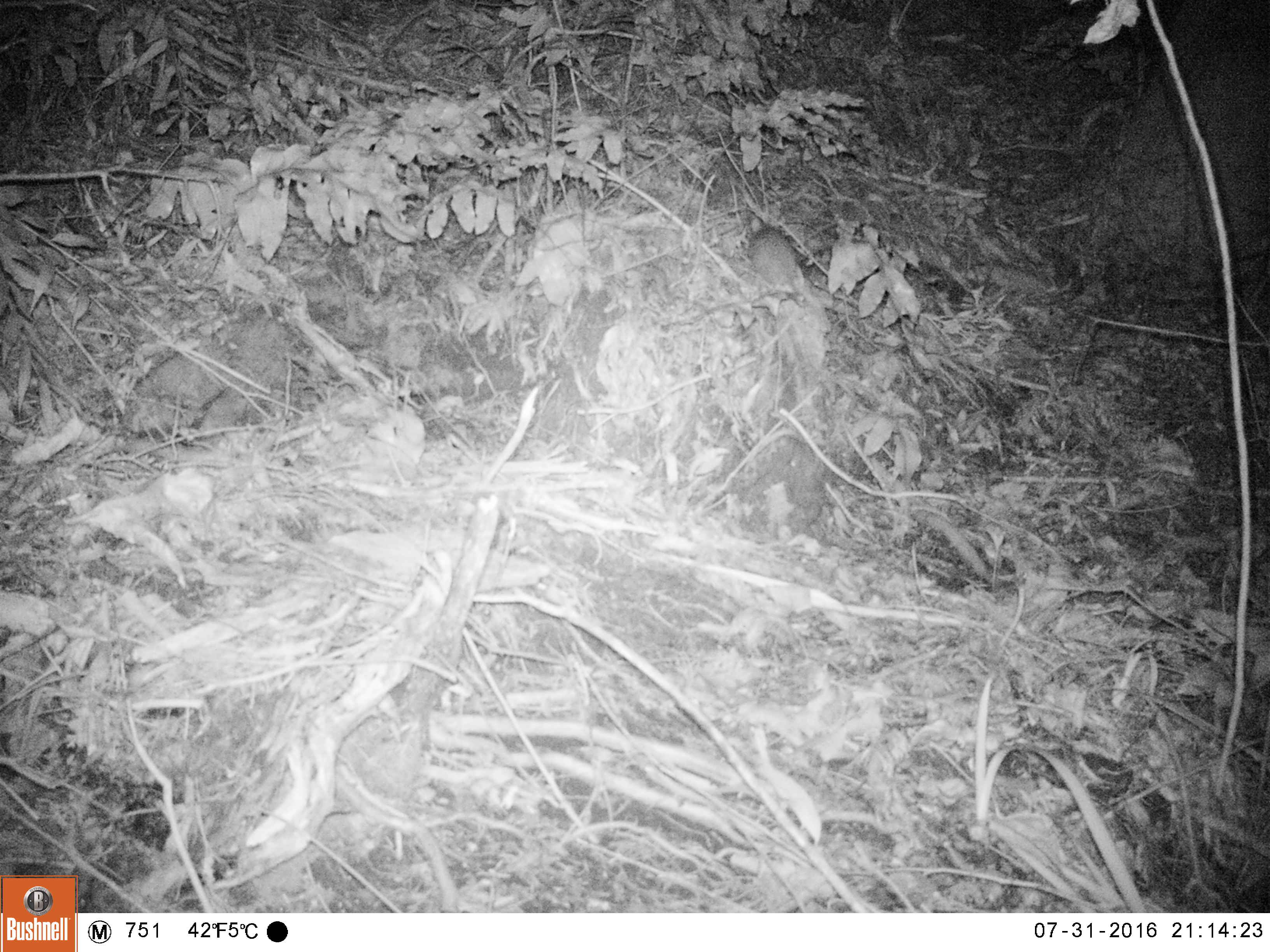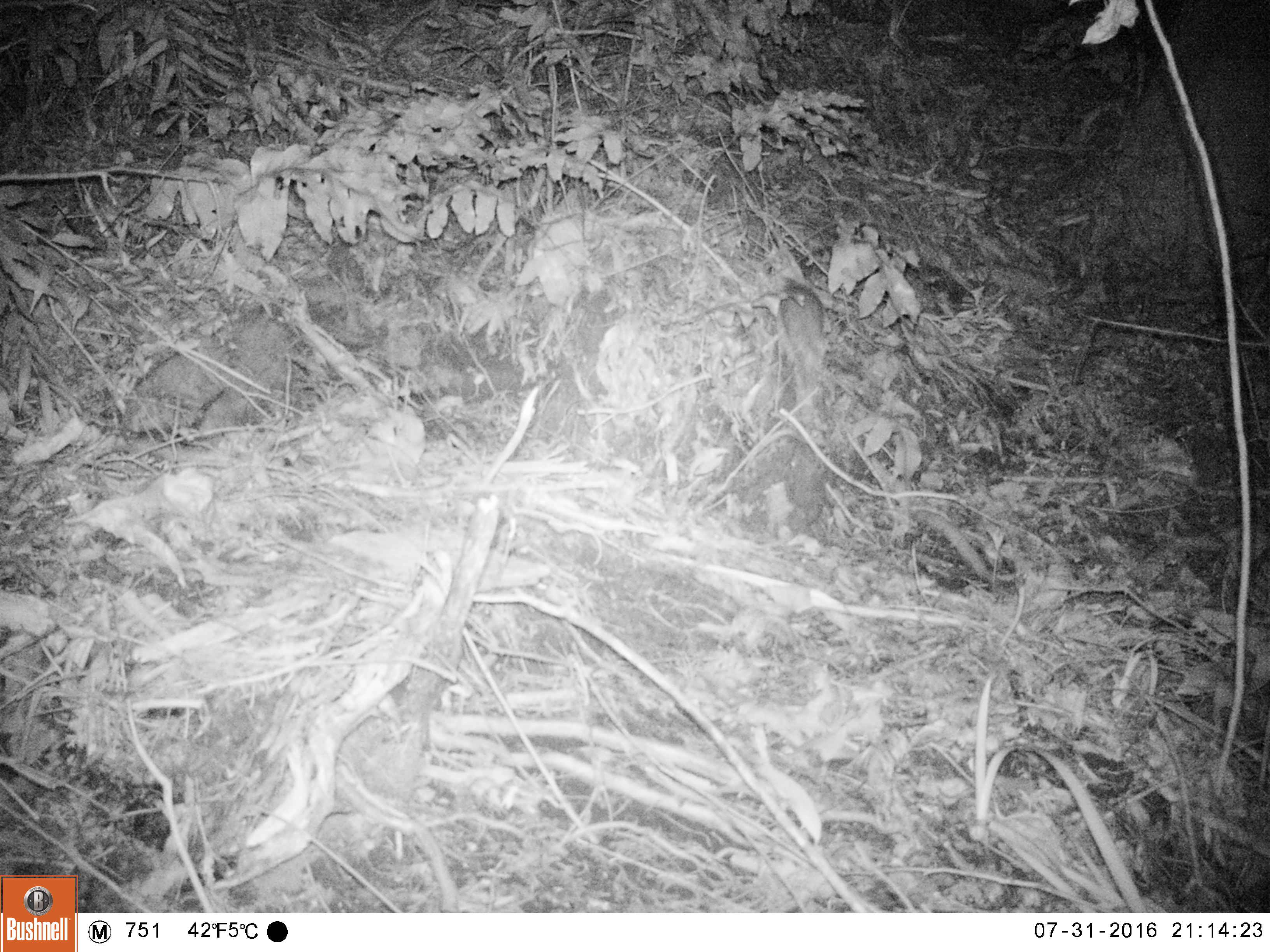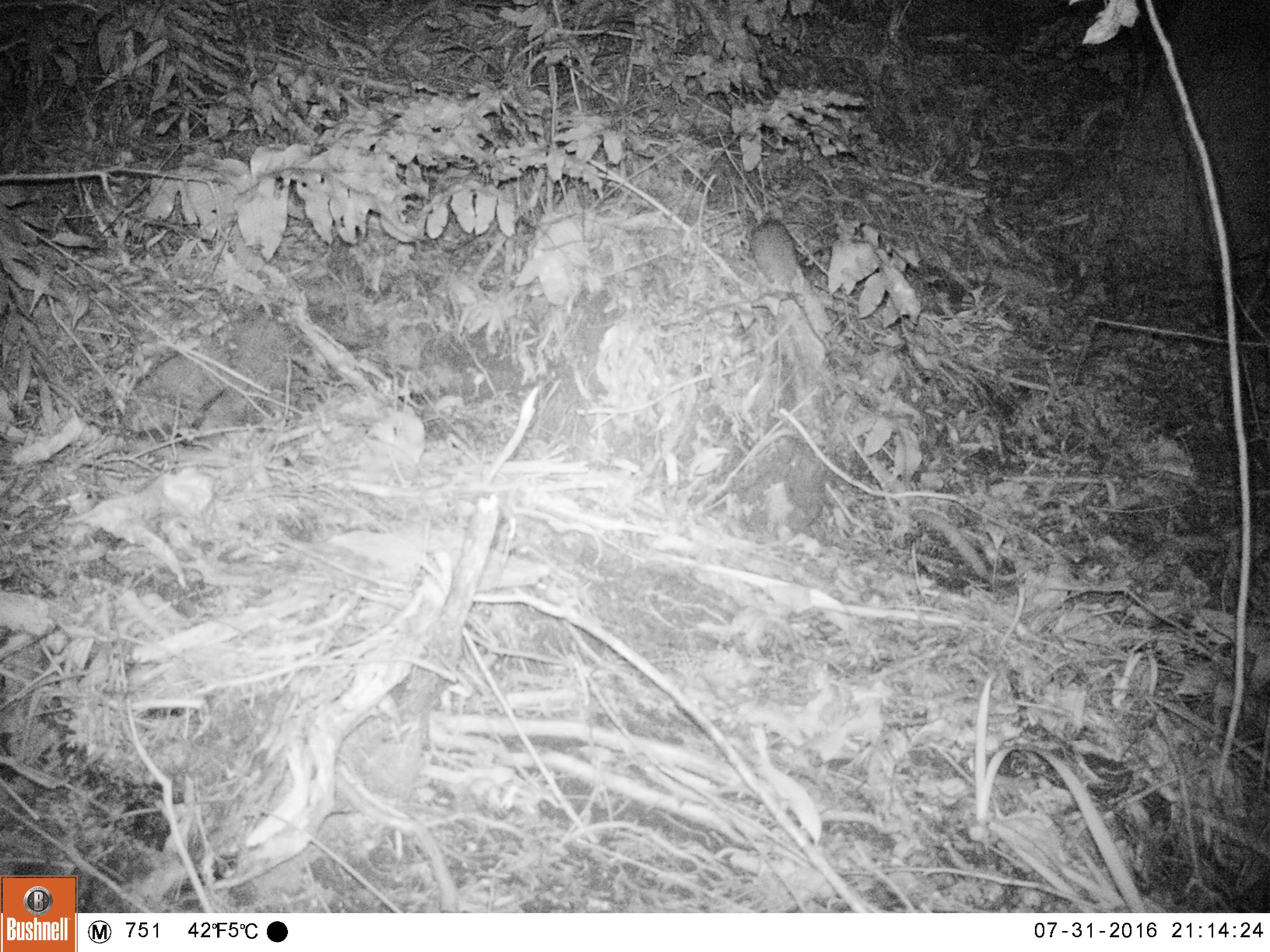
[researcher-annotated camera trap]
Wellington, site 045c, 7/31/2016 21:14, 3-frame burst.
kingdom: Animalia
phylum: Chordata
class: Mammalia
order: Rodentia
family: Muridae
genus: Rattus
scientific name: Rattus rattus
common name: ship rat